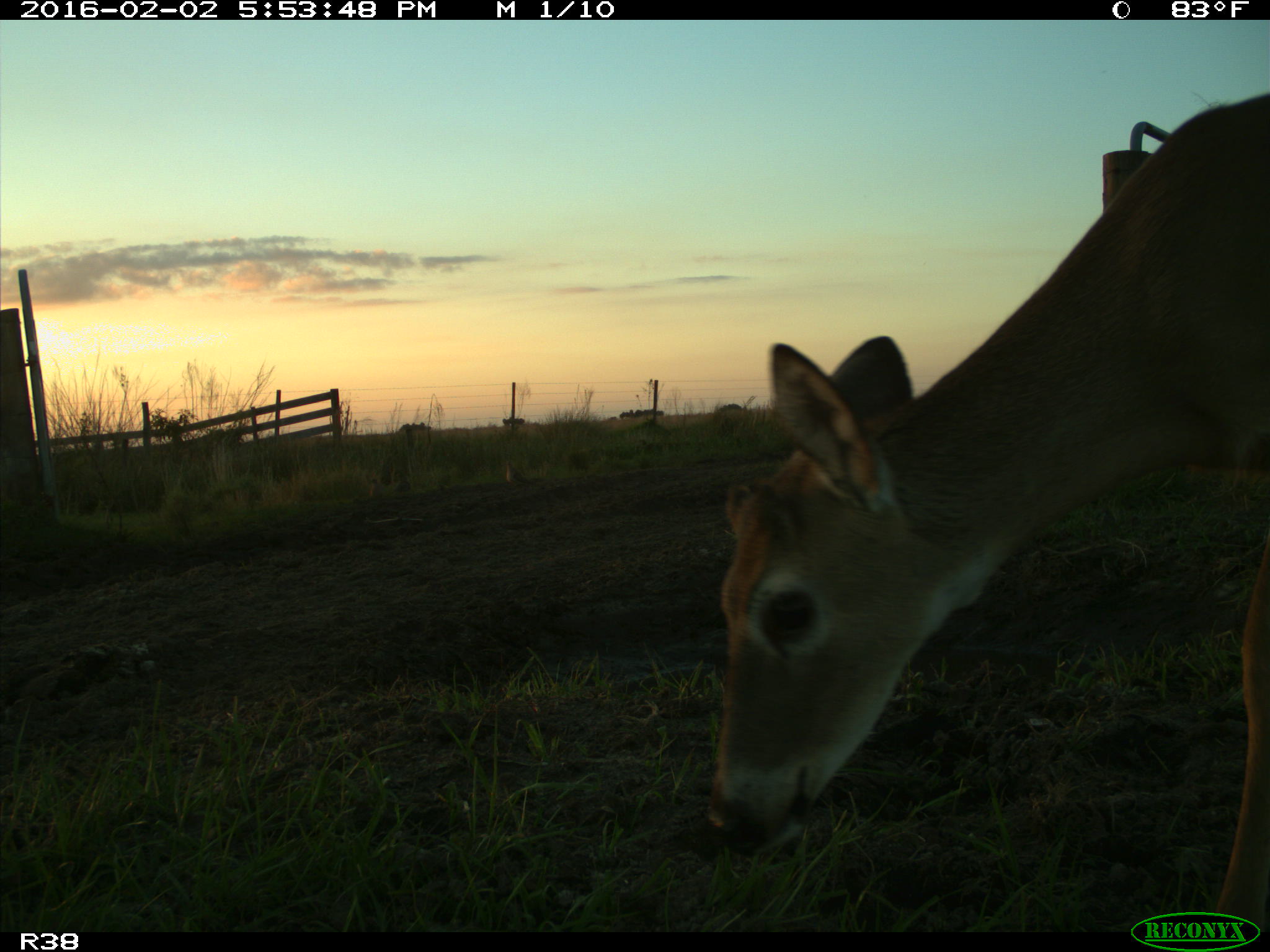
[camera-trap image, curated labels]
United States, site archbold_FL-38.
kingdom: Animalia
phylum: Chordata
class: Mammalia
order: Artiodactyla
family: Cervidae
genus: Odocoileus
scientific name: Odocoileus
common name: deer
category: unidentified deer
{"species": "unidentified deer (deer) (Odocoileus)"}